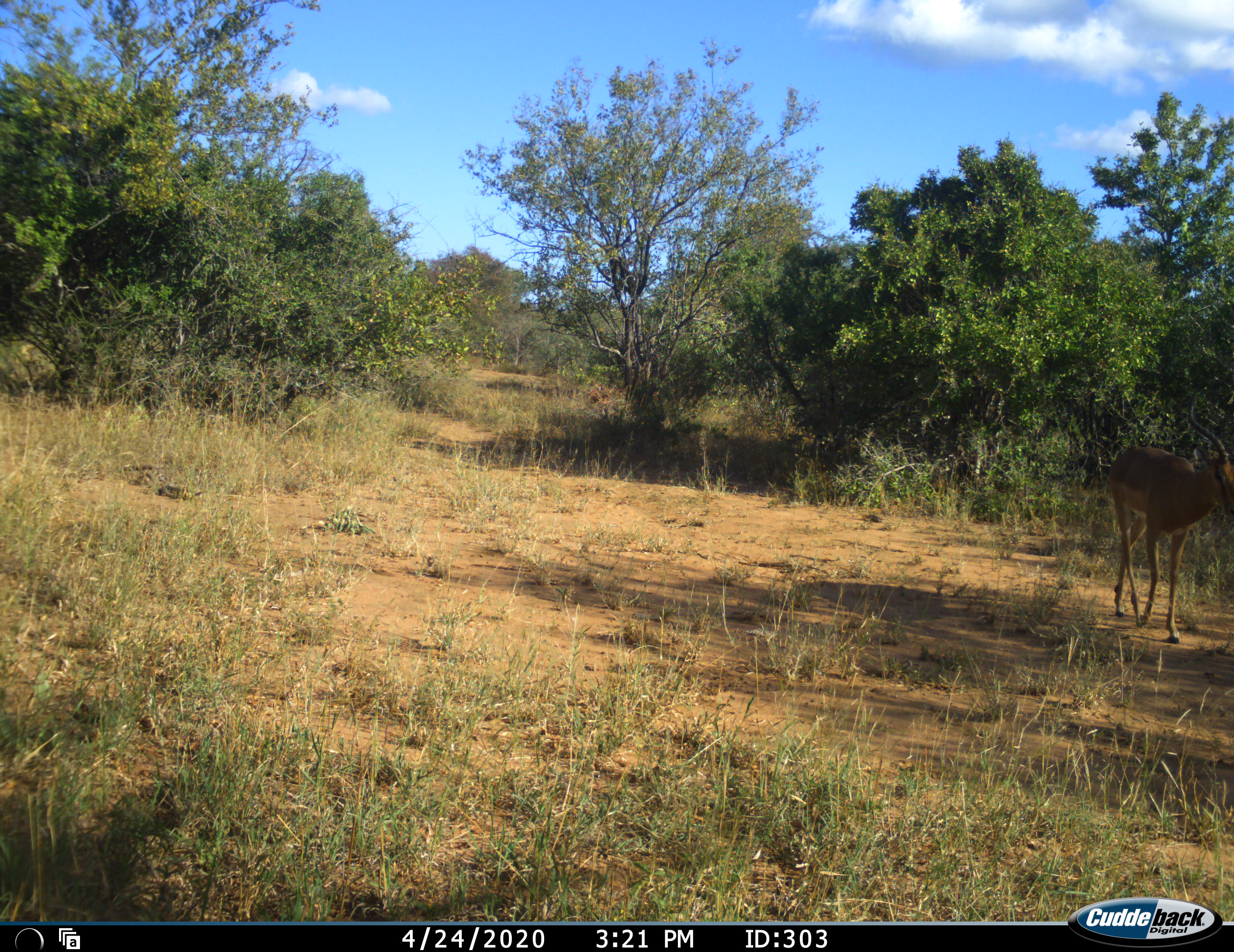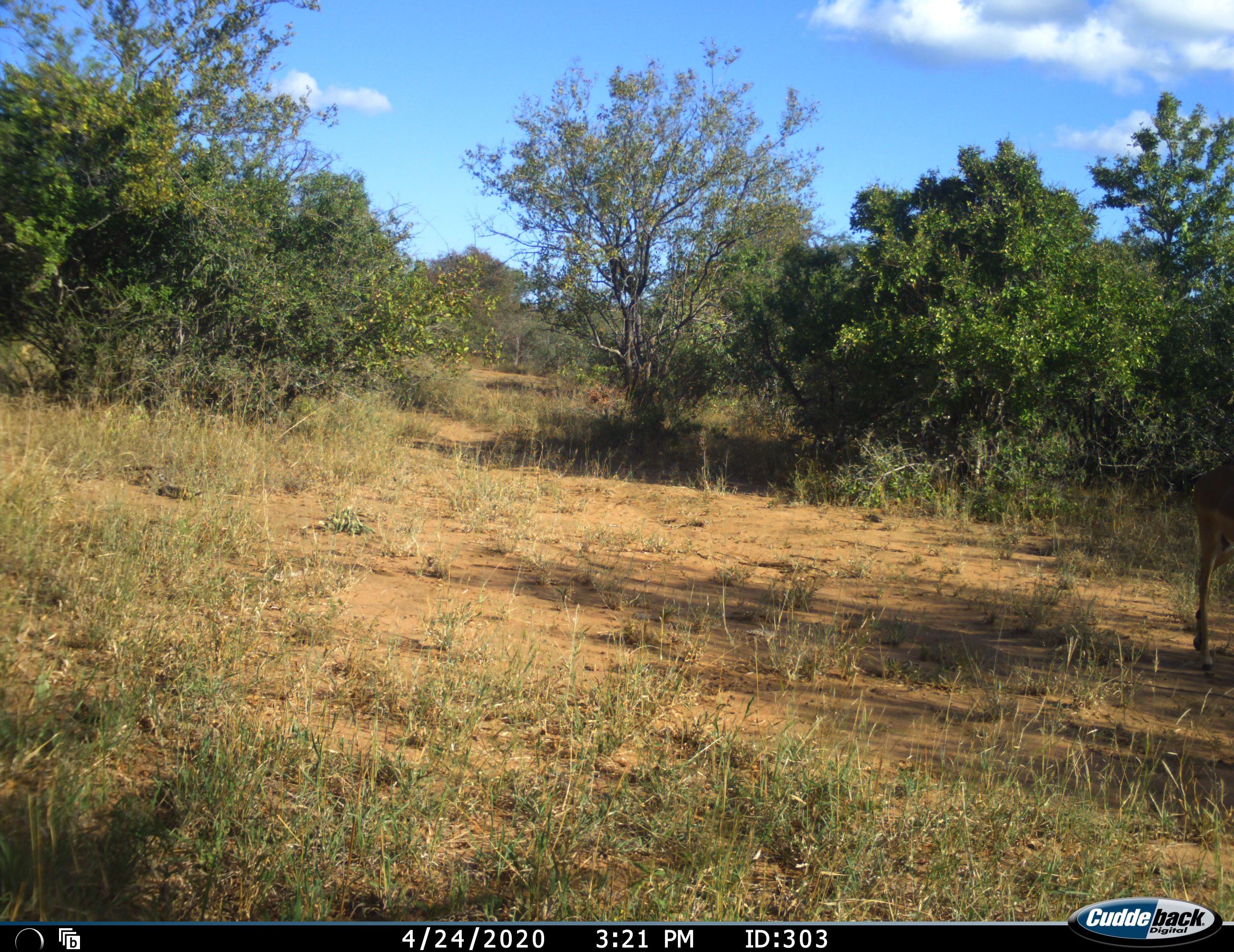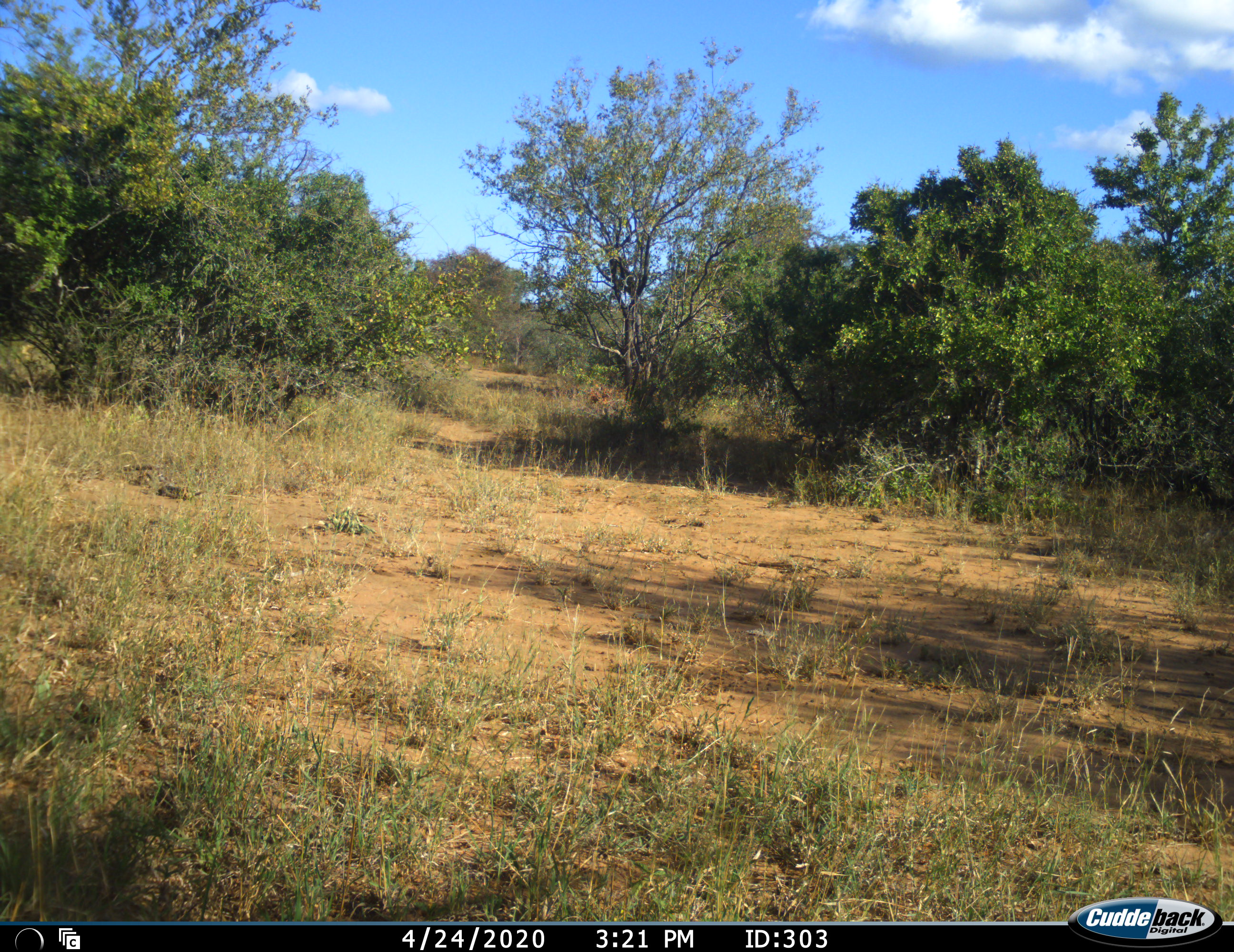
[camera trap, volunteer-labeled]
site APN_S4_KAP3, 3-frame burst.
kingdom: Animalia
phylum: Chordata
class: Mammalia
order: Artiodactyla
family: Bovidae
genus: Aepyceros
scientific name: Aepyceros melampus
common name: impala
Impala (Aepyceros melampus), count 1. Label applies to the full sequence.